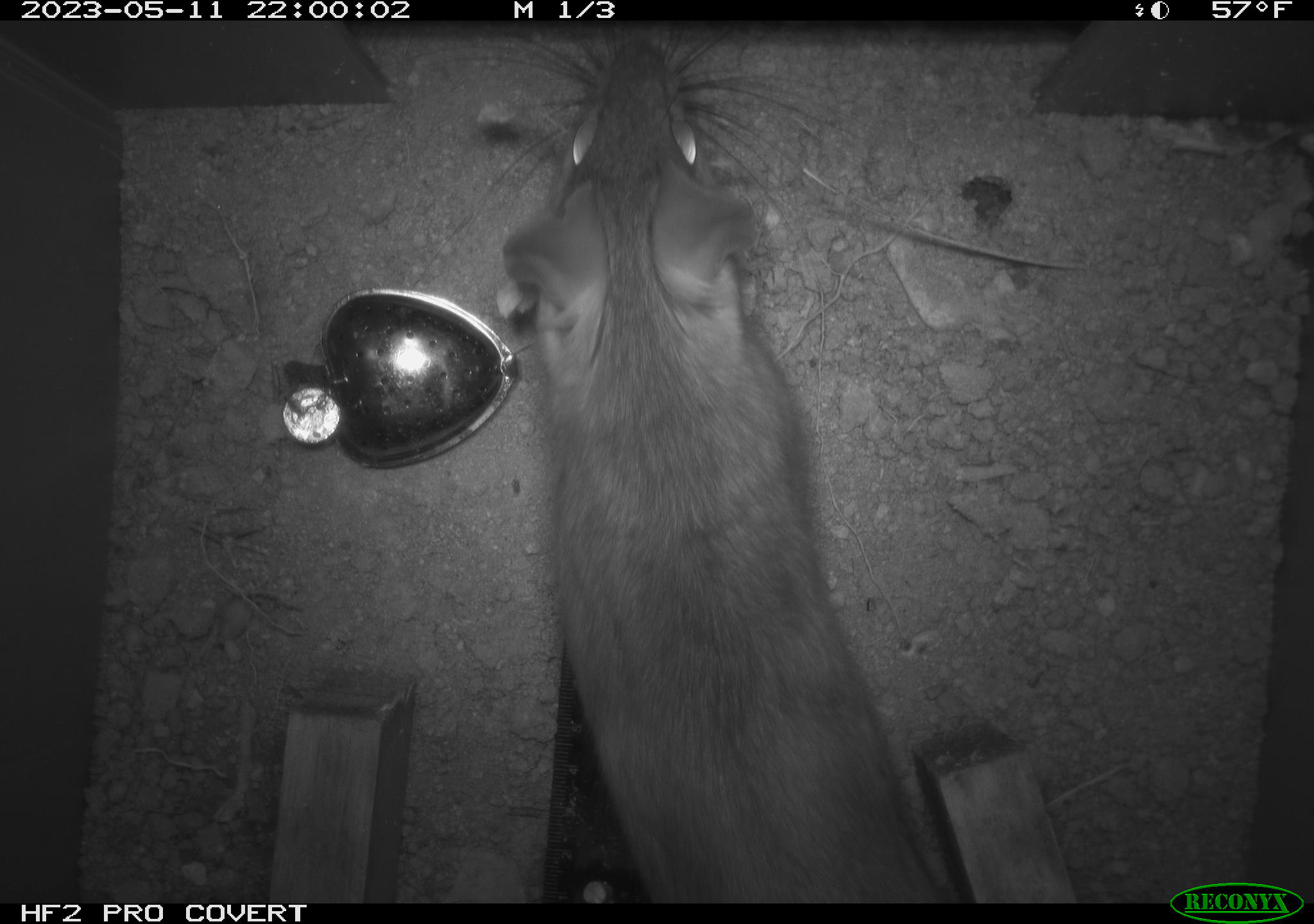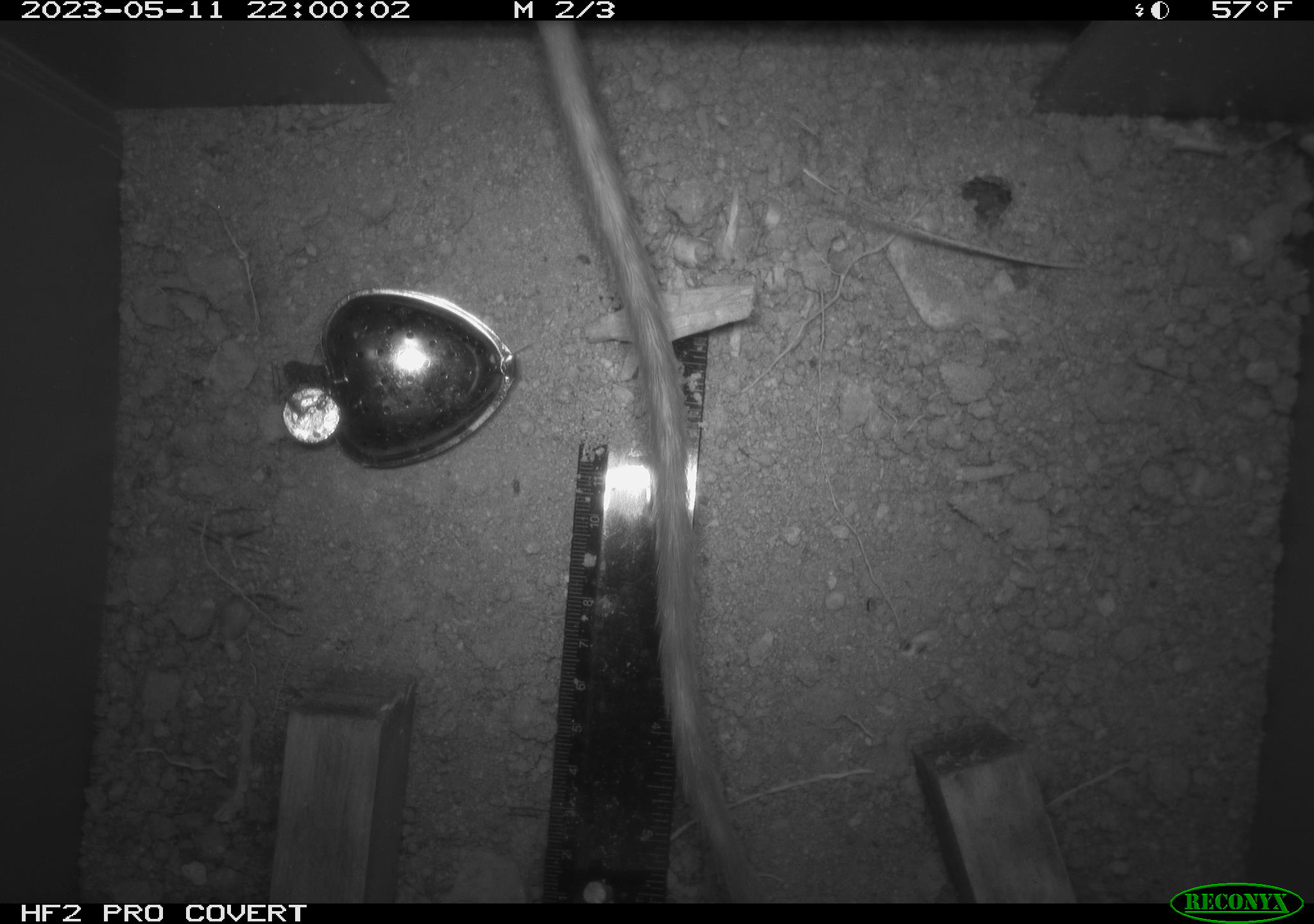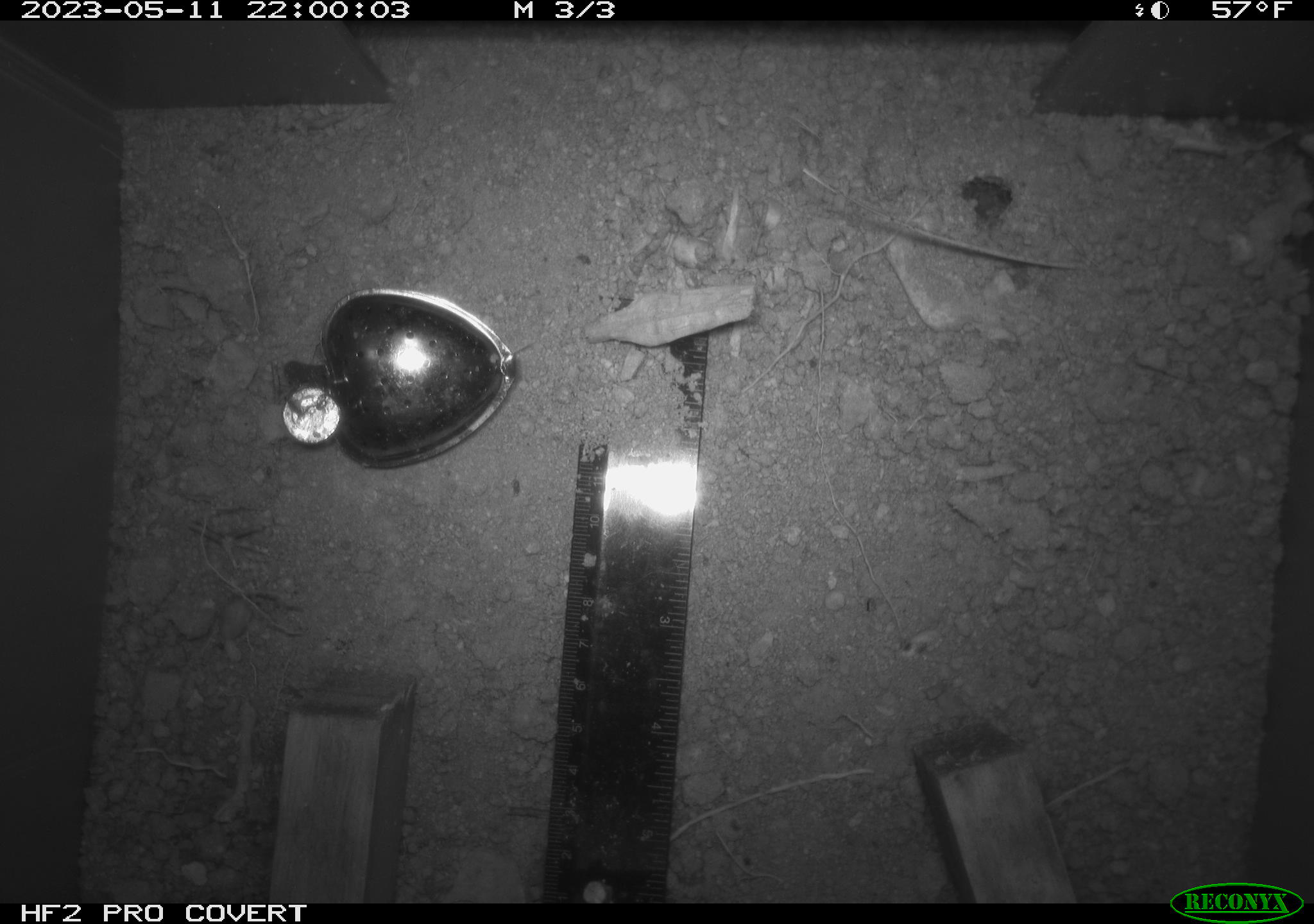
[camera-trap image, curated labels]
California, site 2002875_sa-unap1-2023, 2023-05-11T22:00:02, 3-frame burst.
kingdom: Animalia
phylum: Chordata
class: Mammalia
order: Rodentia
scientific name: Rodentia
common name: mouse species